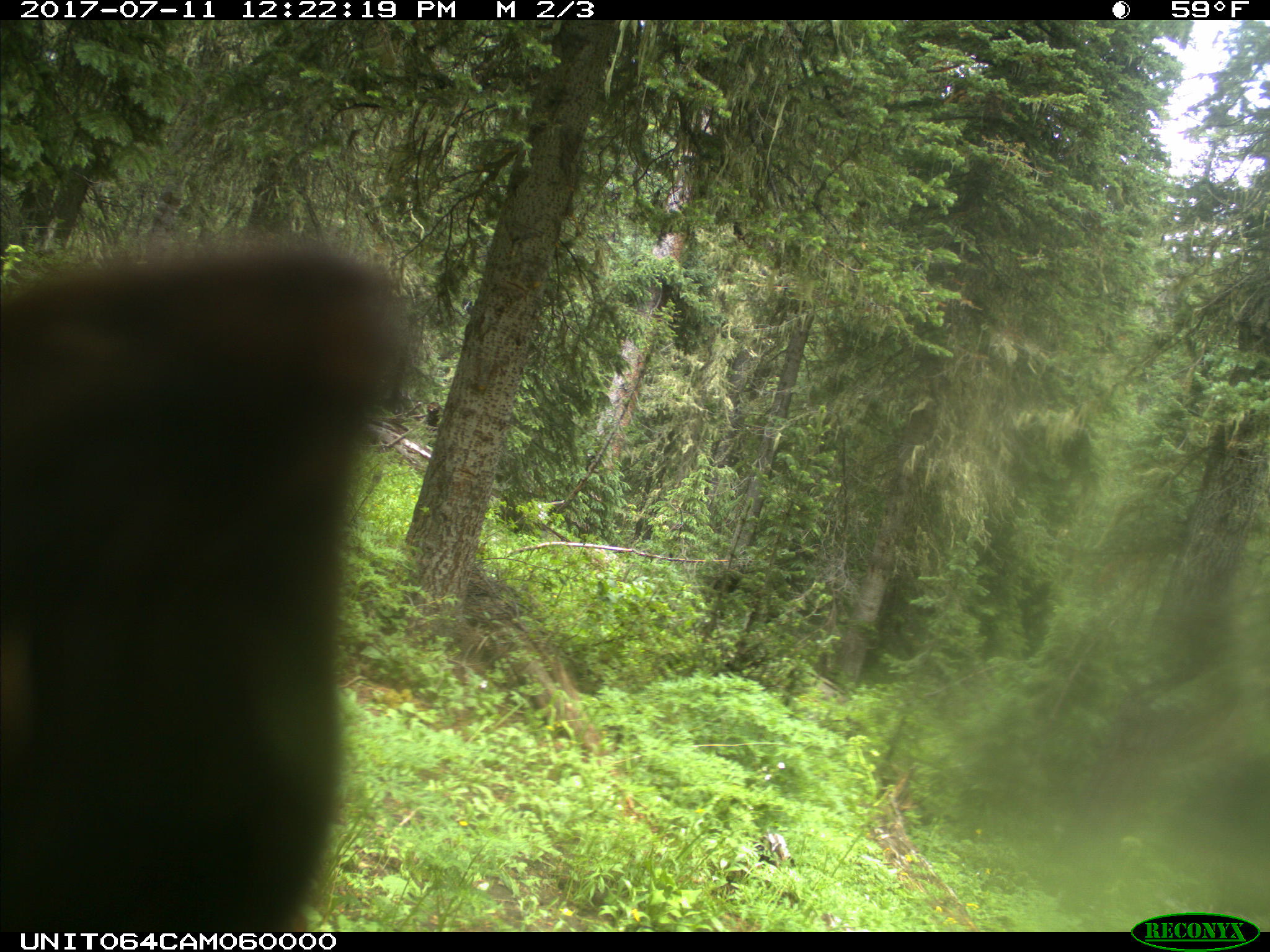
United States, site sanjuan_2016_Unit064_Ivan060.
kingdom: Animalia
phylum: Chordata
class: Mammalia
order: Carnivora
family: Ursidae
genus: Ursus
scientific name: Ursus americanus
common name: american black bear